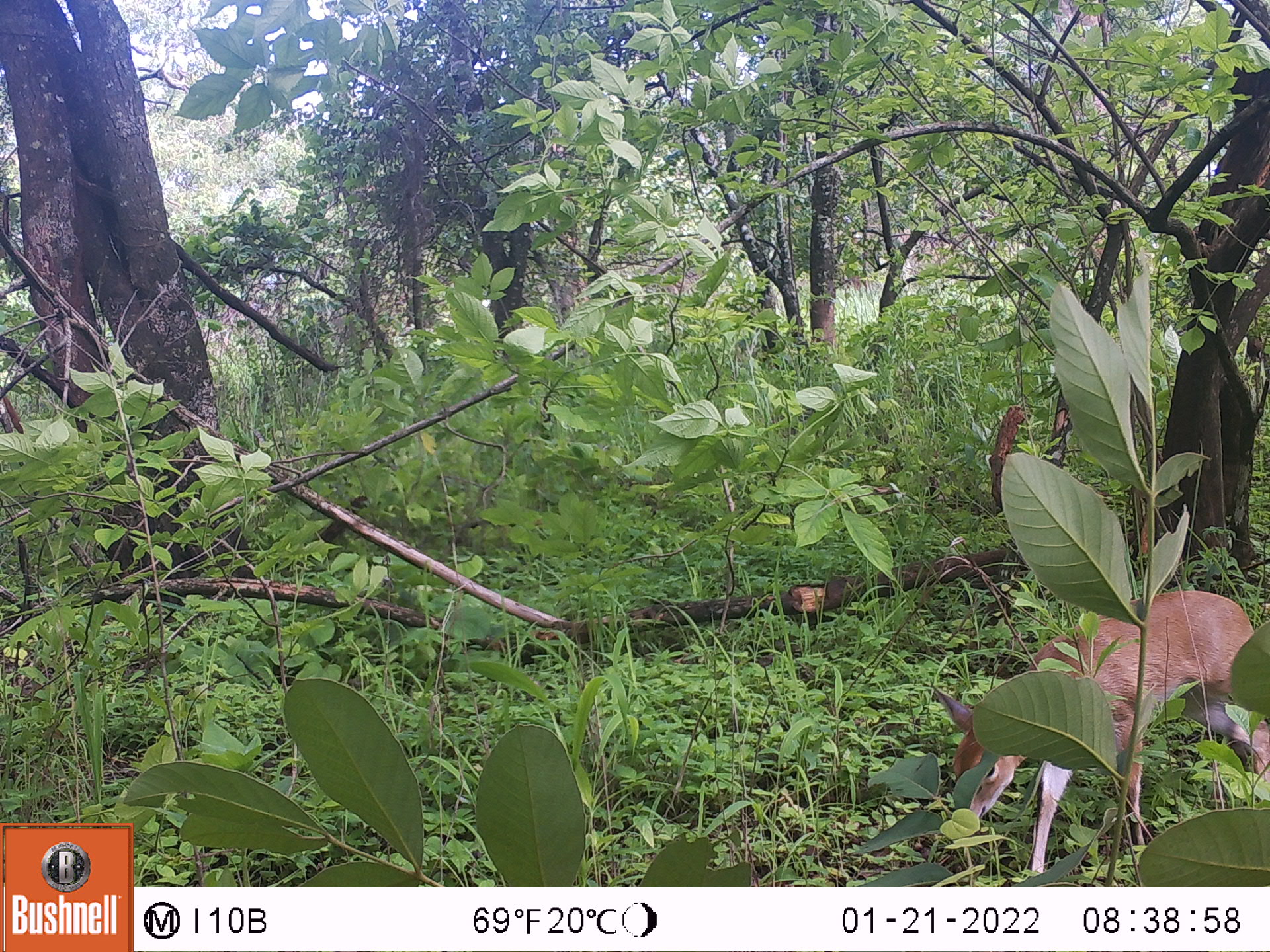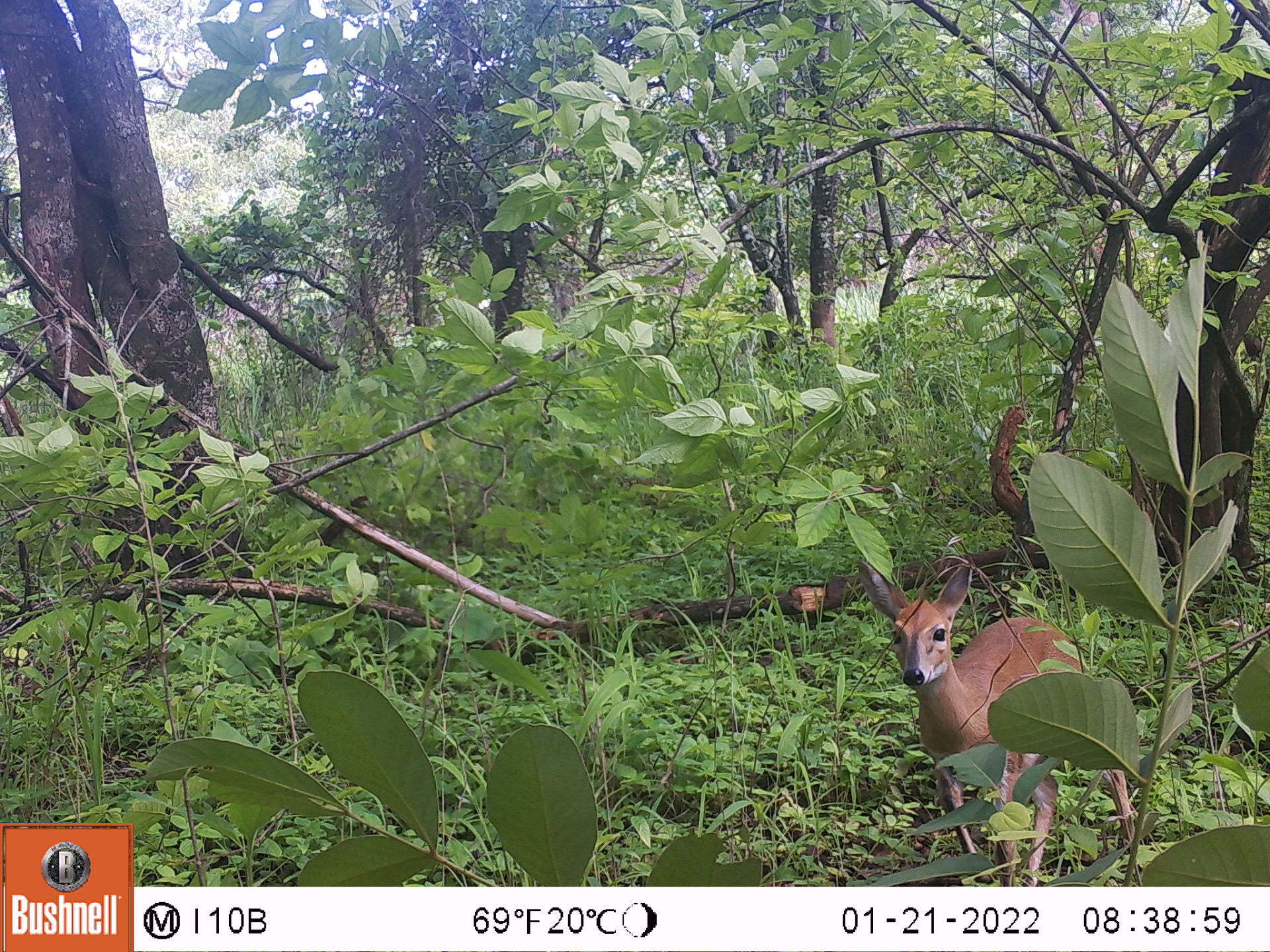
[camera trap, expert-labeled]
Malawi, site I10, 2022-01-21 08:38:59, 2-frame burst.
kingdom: Animalia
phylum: Chordata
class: Mammalia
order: Artiodactyla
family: Bovidae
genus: Sylvicapra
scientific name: Sylvicapra grimmia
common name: common duiker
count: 1